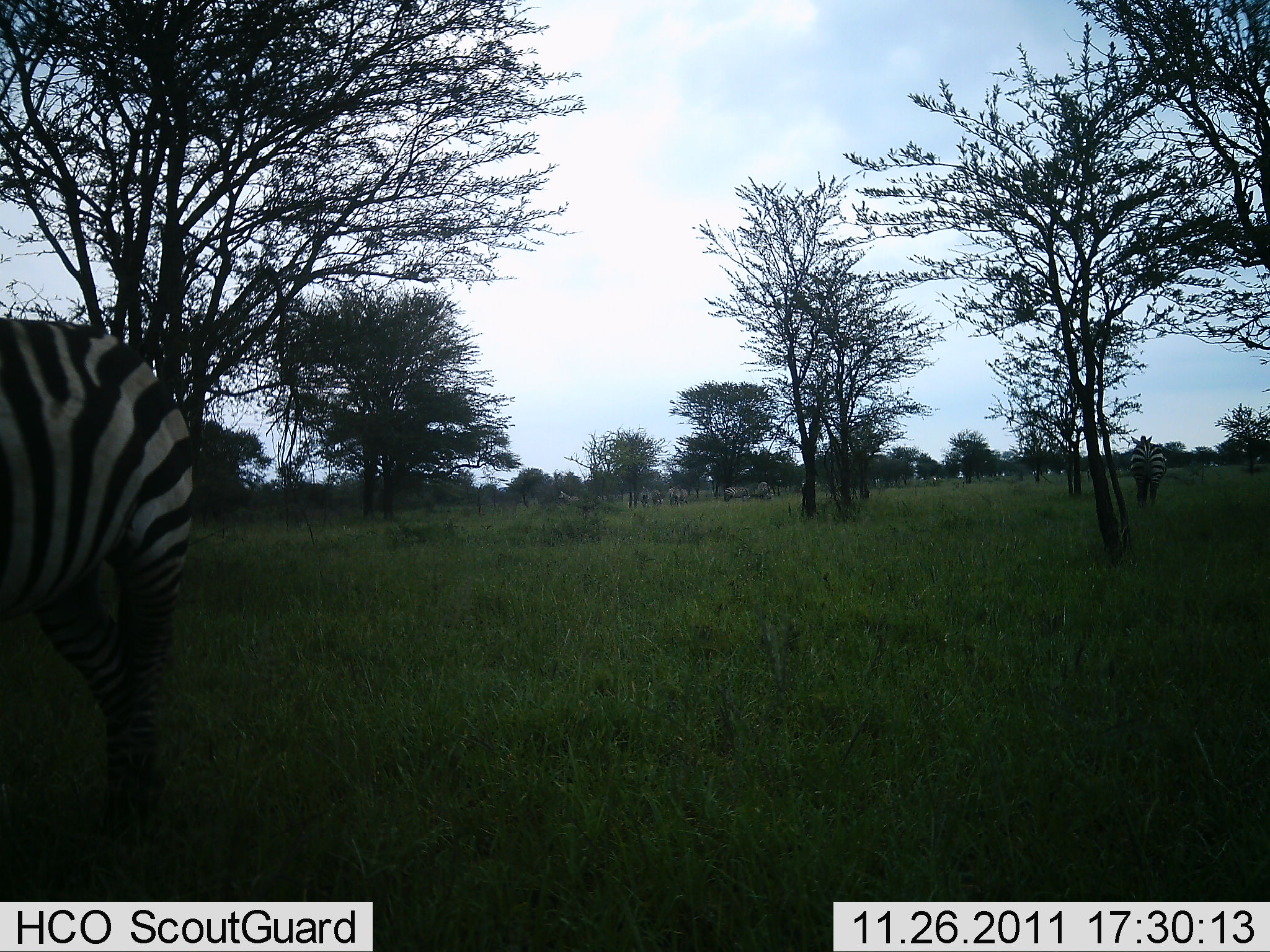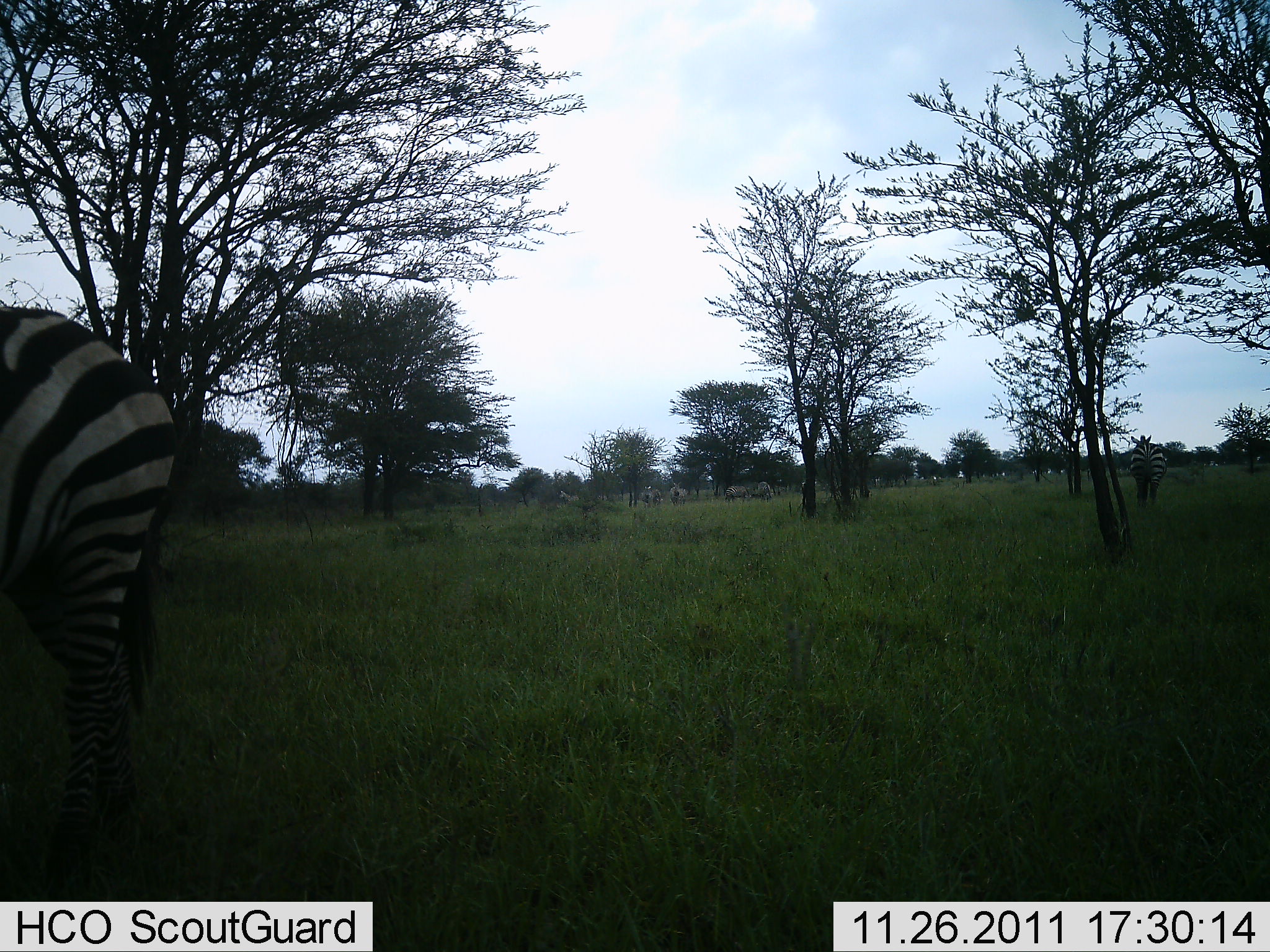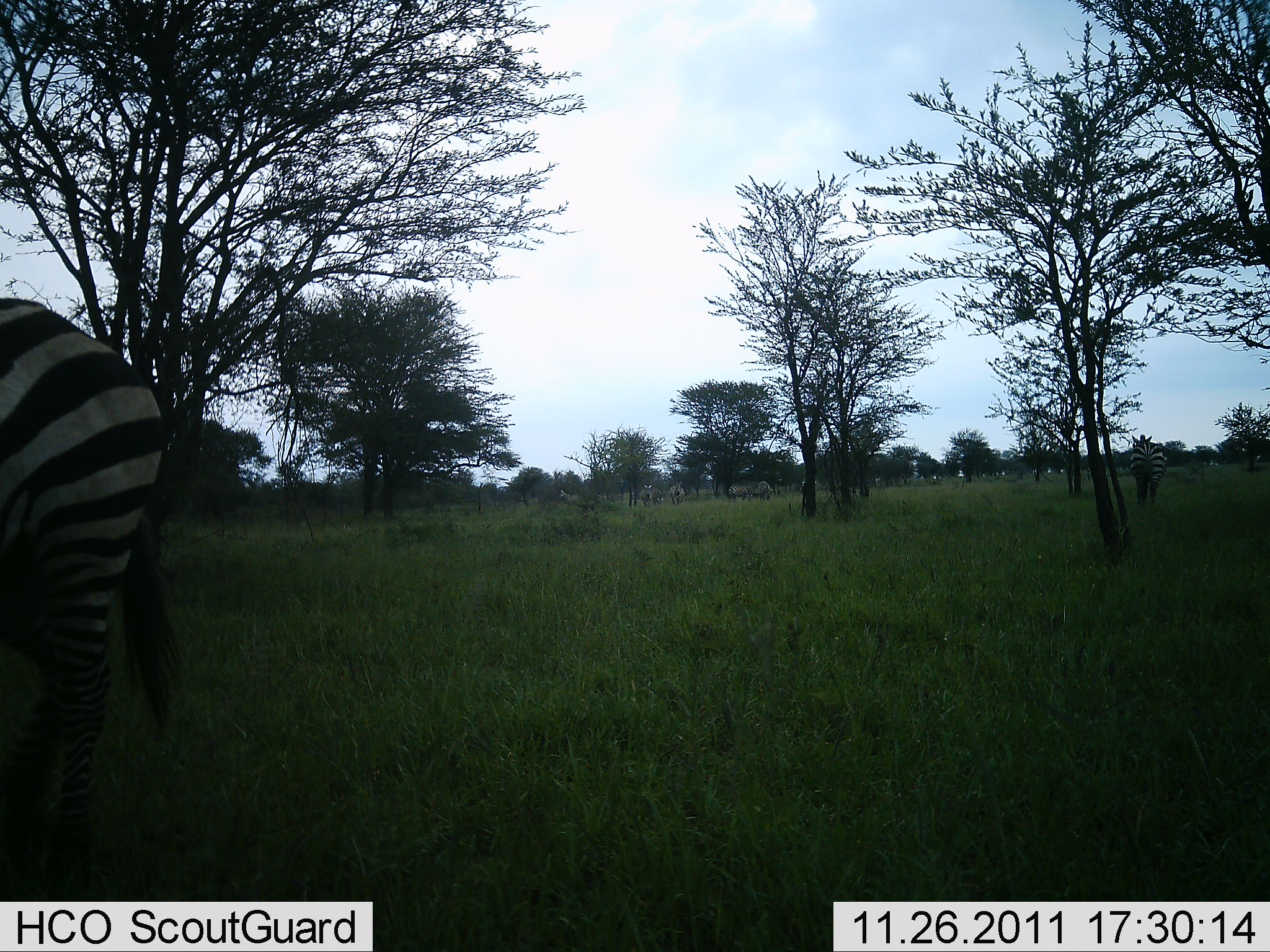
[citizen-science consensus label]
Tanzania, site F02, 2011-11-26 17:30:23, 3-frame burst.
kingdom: Animalia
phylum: Chordata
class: Mammalia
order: Perissodactyla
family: Equidae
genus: Equus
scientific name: Equus quagga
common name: plains zebra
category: zebra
Zebra (plains zebra) (Equus quagga), count 7. Behavior (volunteer vote fractions): standing 87%, resting 0%, moving 20%, interacting 0%. Young present (vote fraction): 0%. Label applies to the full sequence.